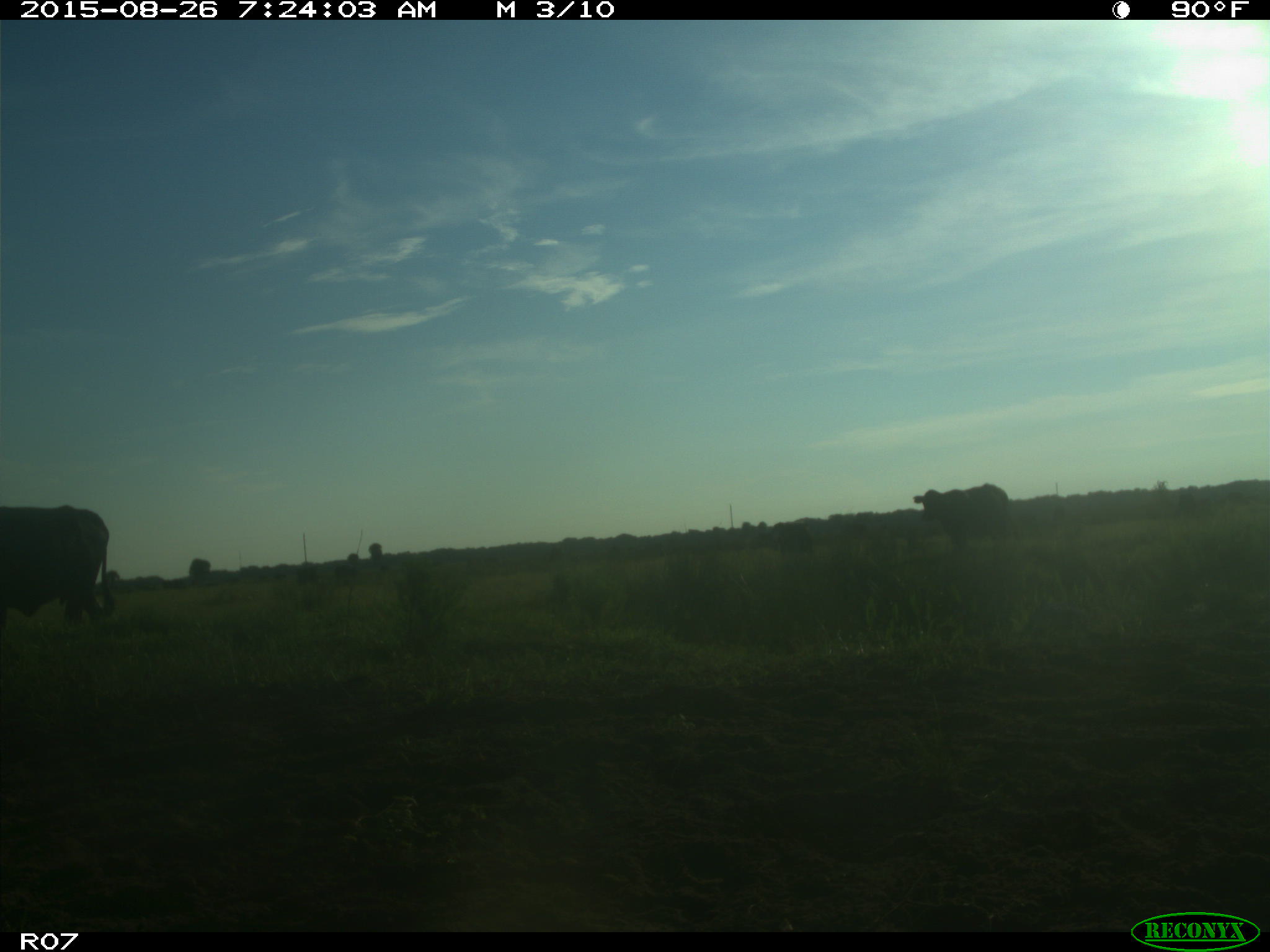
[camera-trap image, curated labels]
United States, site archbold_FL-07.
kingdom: Animalia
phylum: Chordata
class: Mammalia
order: Artiodactyla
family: Bovidae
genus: Bos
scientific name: Bos taurus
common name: domestic cow